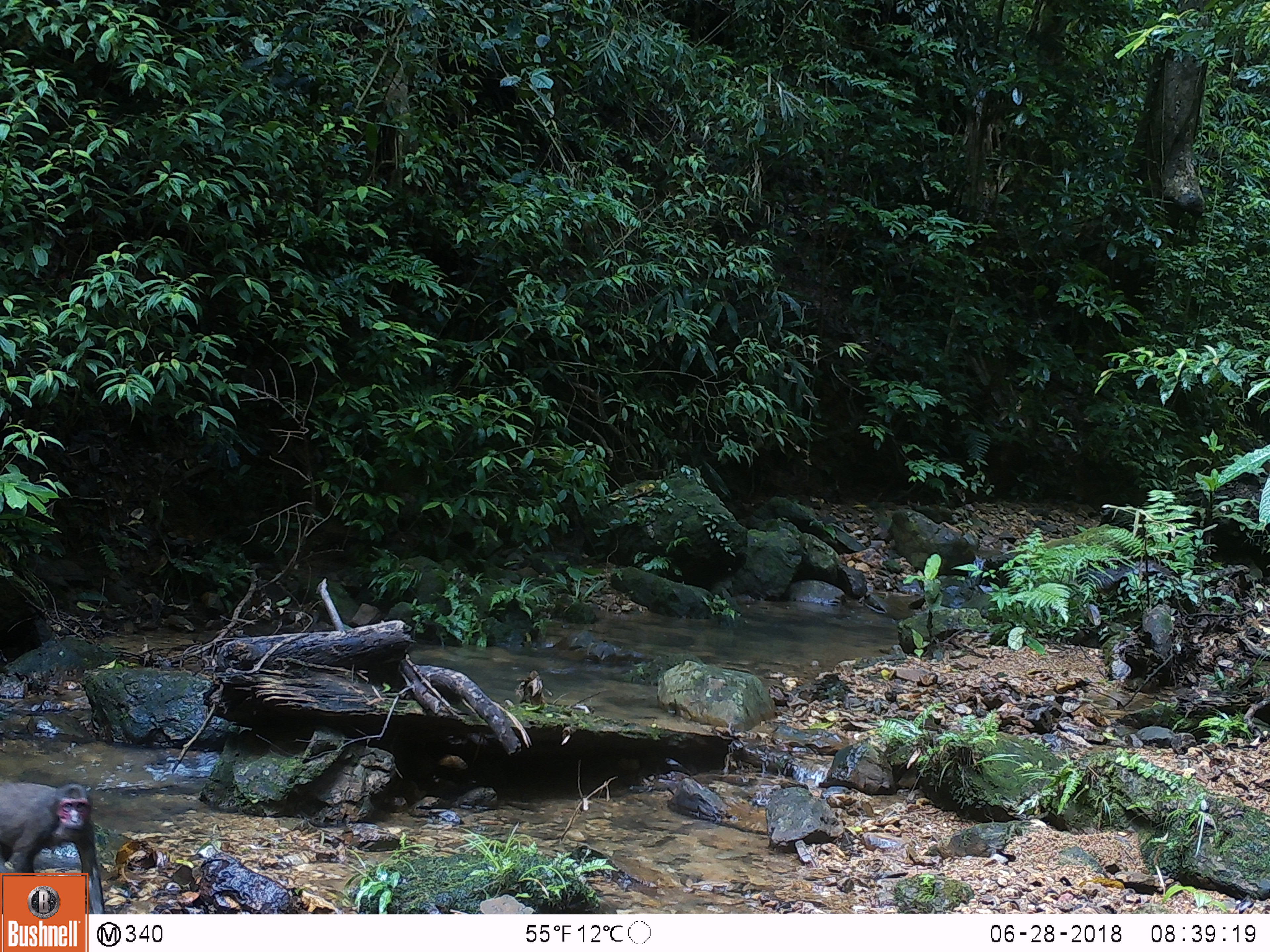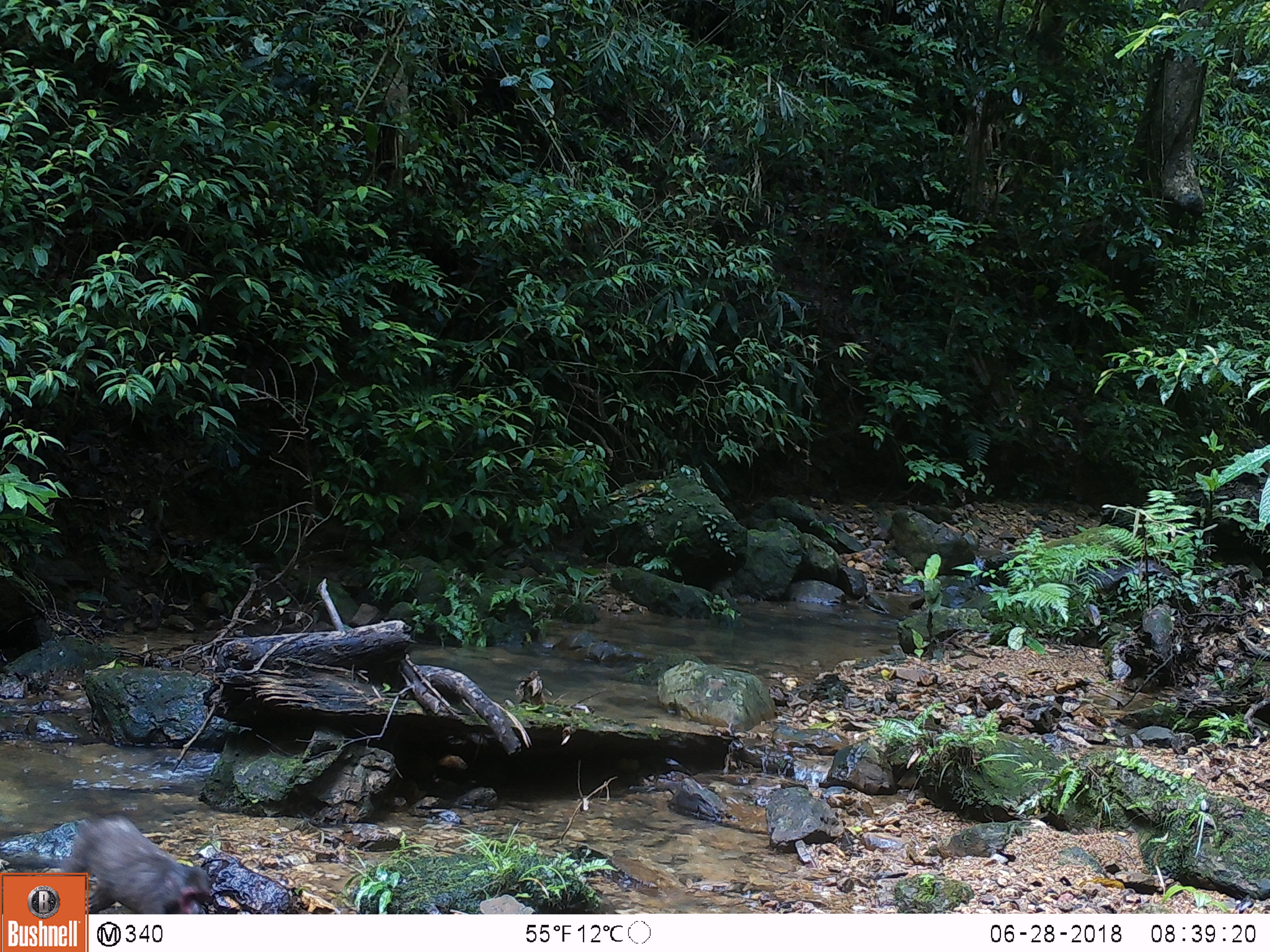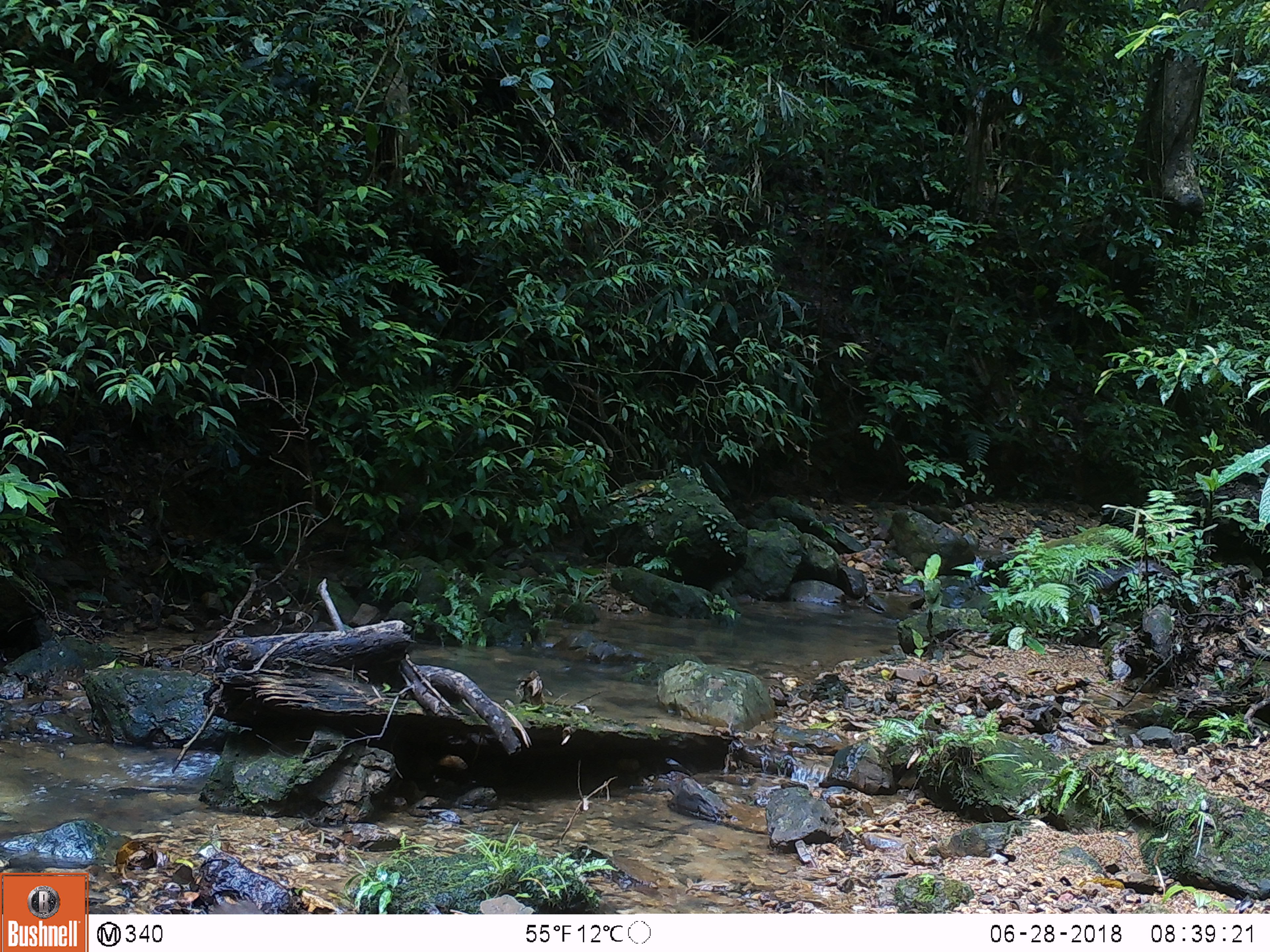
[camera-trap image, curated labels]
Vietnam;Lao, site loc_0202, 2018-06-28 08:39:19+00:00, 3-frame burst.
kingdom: Animalia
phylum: Chordata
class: Mammalia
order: Primates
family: Cercopithecidae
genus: Macaca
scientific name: Macaca arctoides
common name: stump-tailed macaque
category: stump tailed macaque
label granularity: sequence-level